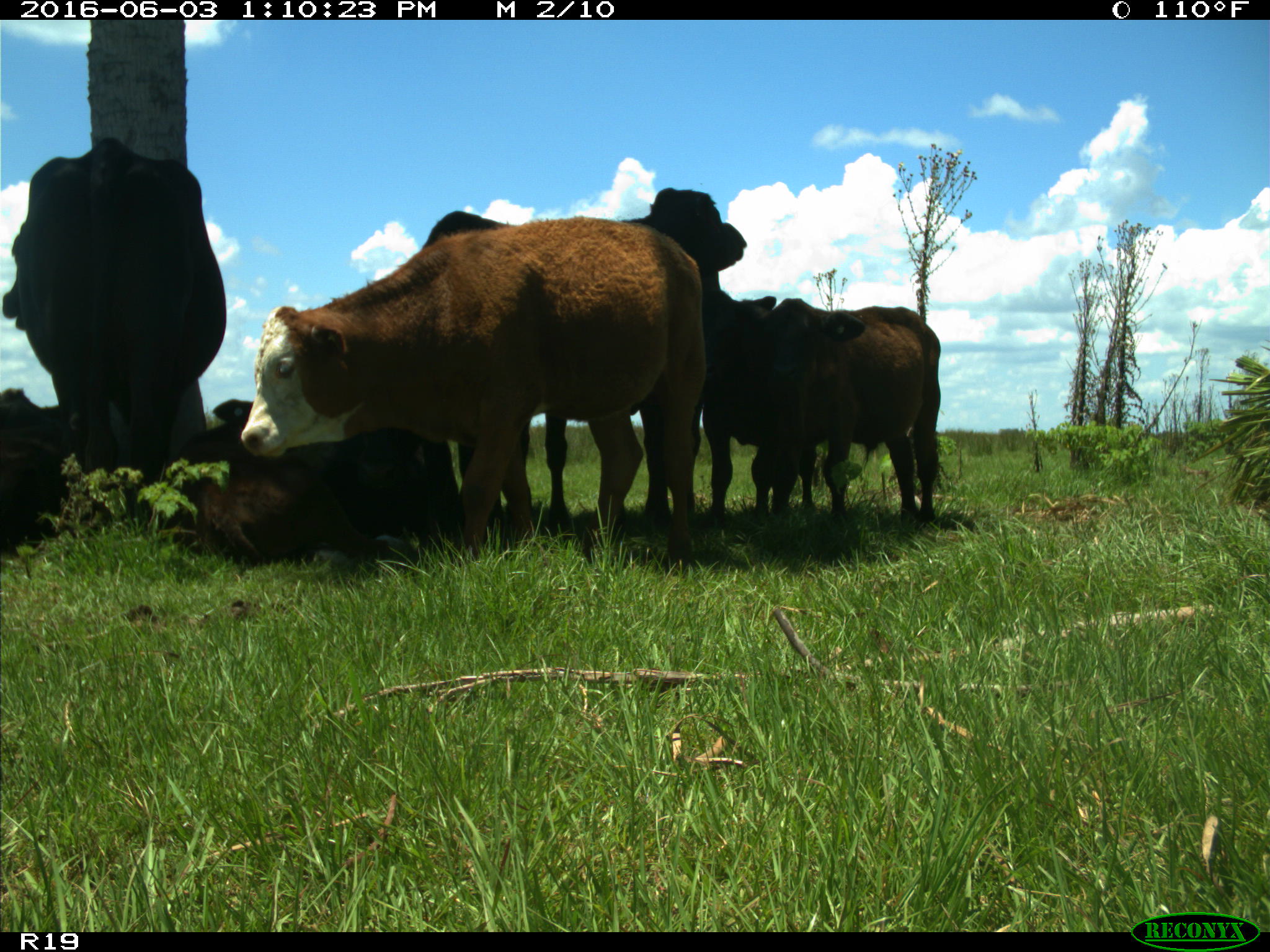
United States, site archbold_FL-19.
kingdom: Animalia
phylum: Chordata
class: Mammalia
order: Artiodactyla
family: Bovidae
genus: Bos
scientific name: Bos taurus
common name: domestic cow